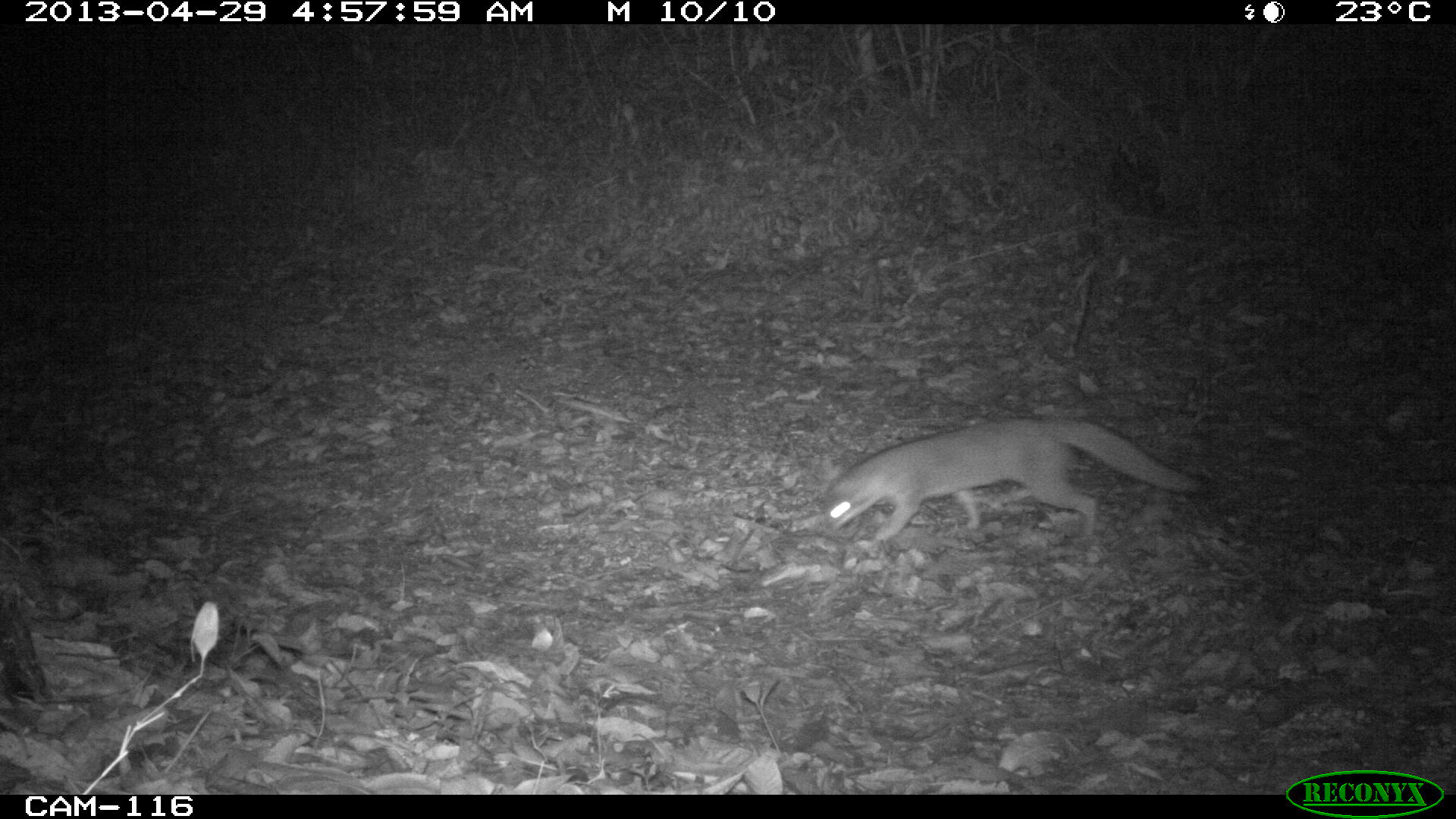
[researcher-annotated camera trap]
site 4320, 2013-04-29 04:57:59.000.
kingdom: Animalia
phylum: Chordata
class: Mammalia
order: Carnivora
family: Canidae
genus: Urocyon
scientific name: Urocyon cinereoargenteus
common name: gray fox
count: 1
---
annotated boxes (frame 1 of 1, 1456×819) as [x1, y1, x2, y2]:
urocyon cinereoargenteus: [819, 413, 1210, 542]